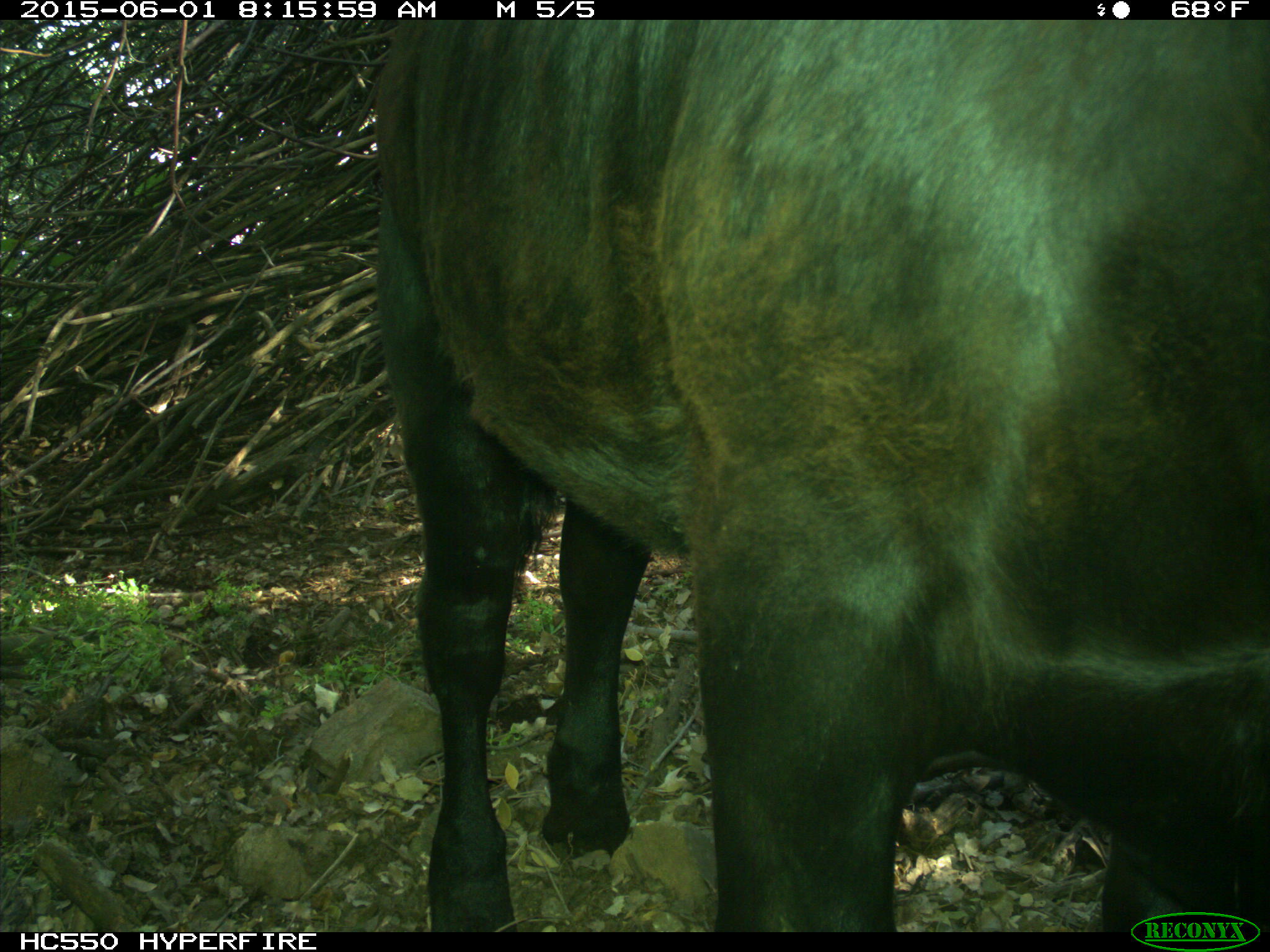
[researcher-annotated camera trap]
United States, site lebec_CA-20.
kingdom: Animalia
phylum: Chordata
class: Mammalia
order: Artiodactyla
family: Bovidae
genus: Bos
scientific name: Bos taurus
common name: domestic cow